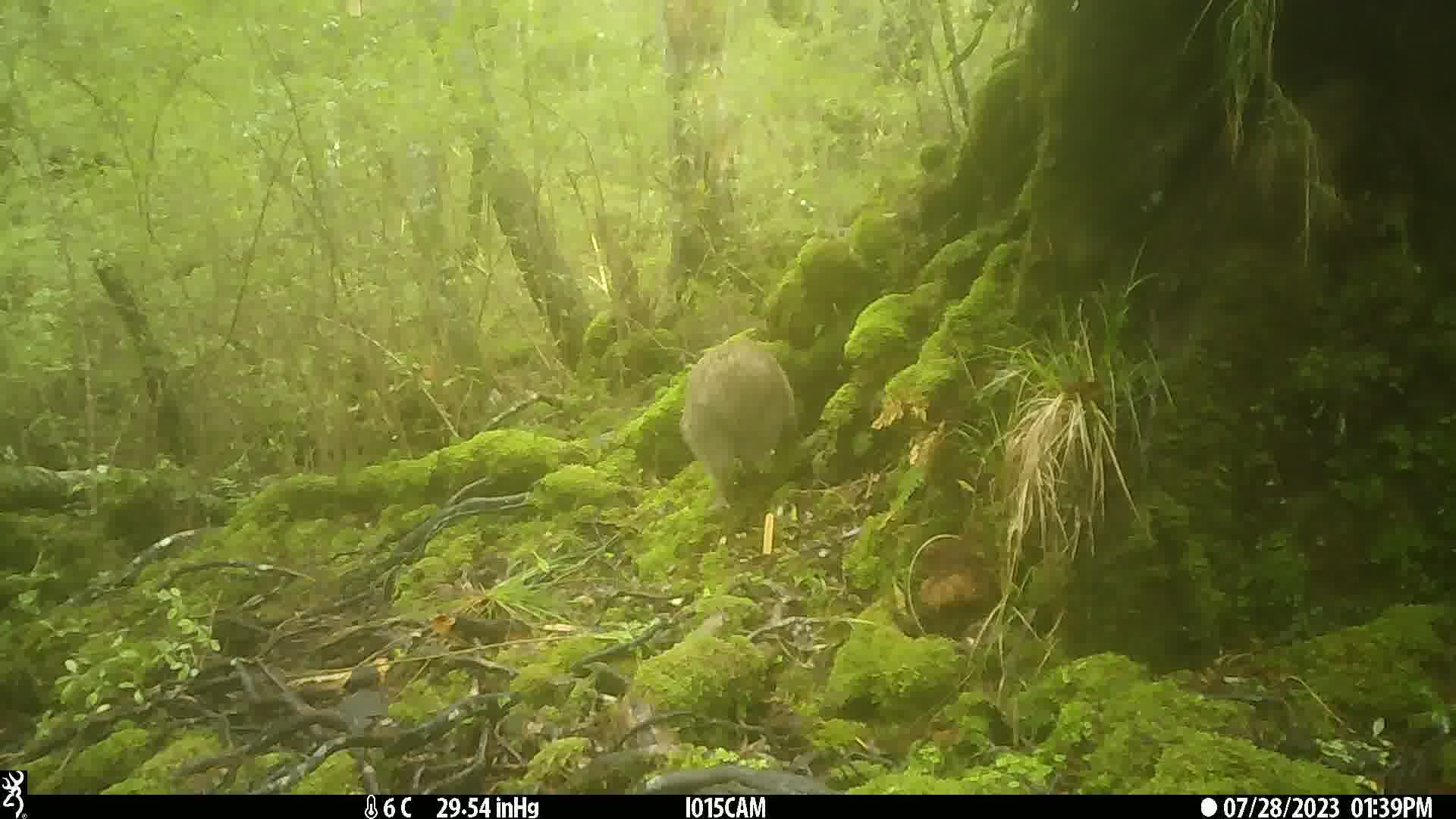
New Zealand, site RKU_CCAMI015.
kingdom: Animalia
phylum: Chordata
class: Aves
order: Apterygiformes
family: Apterygidae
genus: Apteryx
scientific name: Apteryx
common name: kiwi